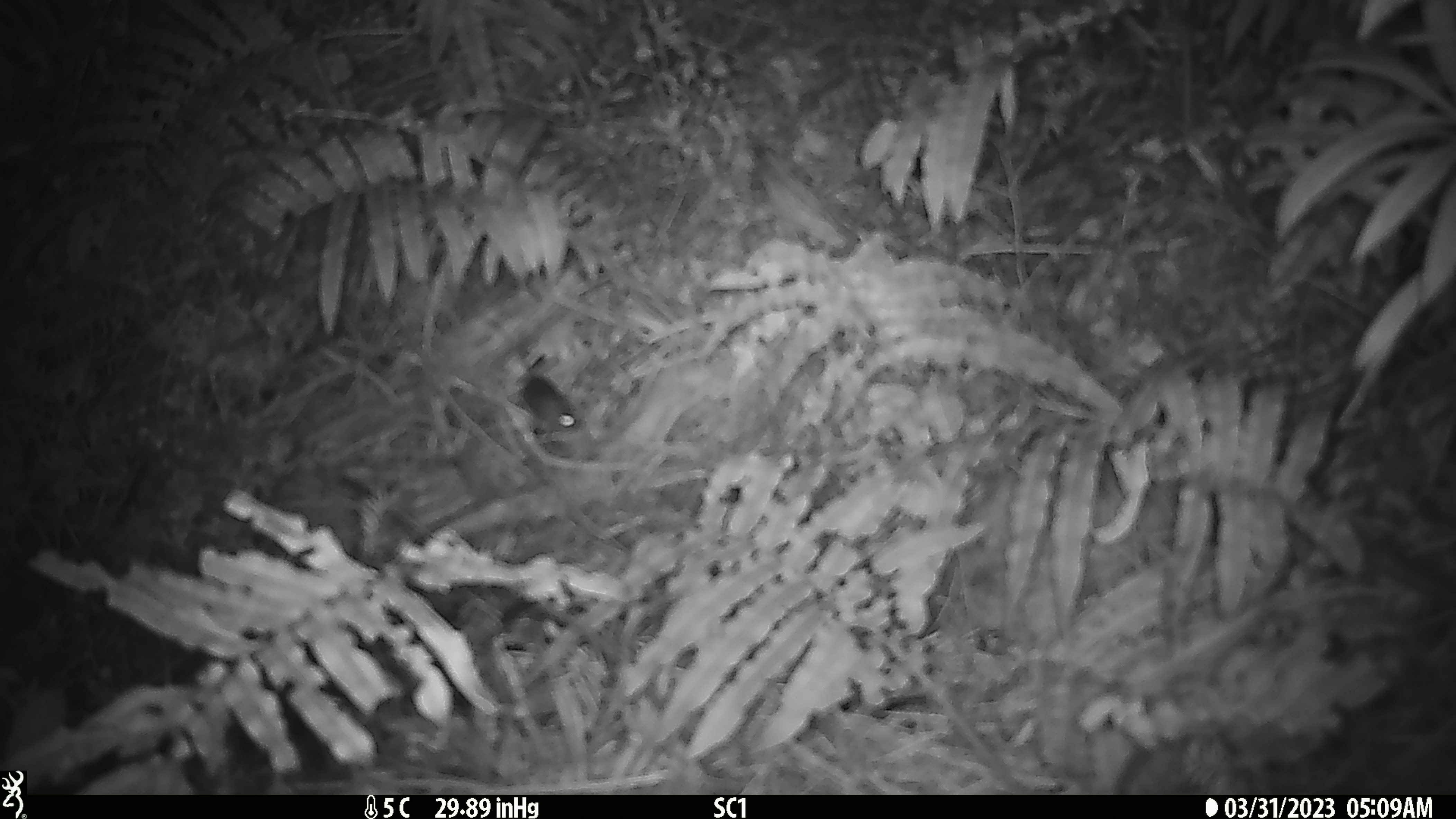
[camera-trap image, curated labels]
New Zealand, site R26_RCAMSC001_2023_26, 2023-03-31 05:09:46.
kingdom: Animalia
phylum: Chordata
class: Mammalia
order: Rodentia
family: Muridae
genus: Mus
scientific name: Mus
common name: mouse